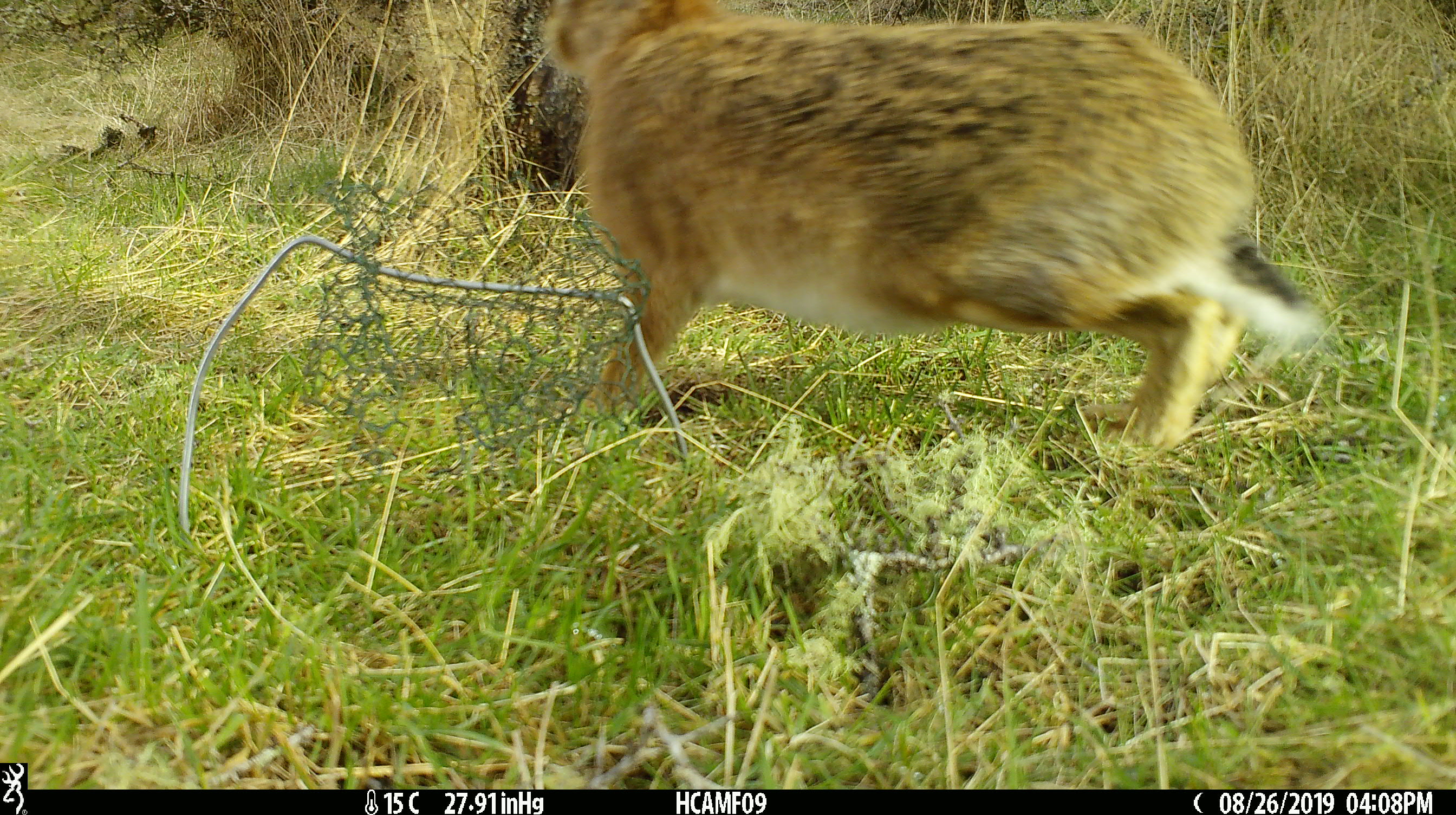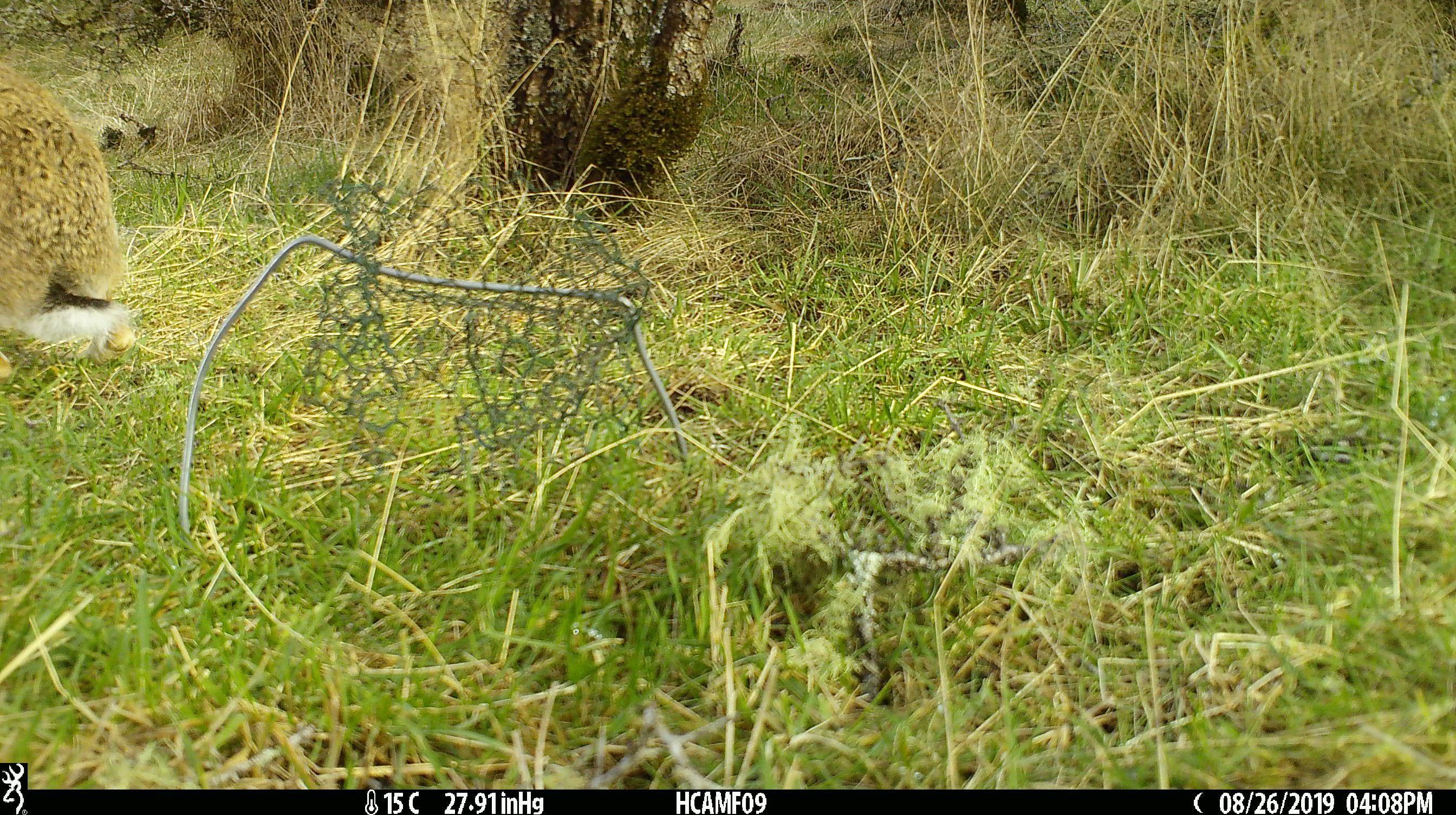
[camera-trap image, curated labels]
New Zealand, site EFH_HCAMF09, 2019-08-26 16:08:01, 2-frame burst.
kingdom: Animalia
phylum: Chordata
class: Mammalia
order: Lagomorpha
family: Leporidae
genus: Lepus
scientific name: Lepus europaeus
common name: brown hare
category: hare